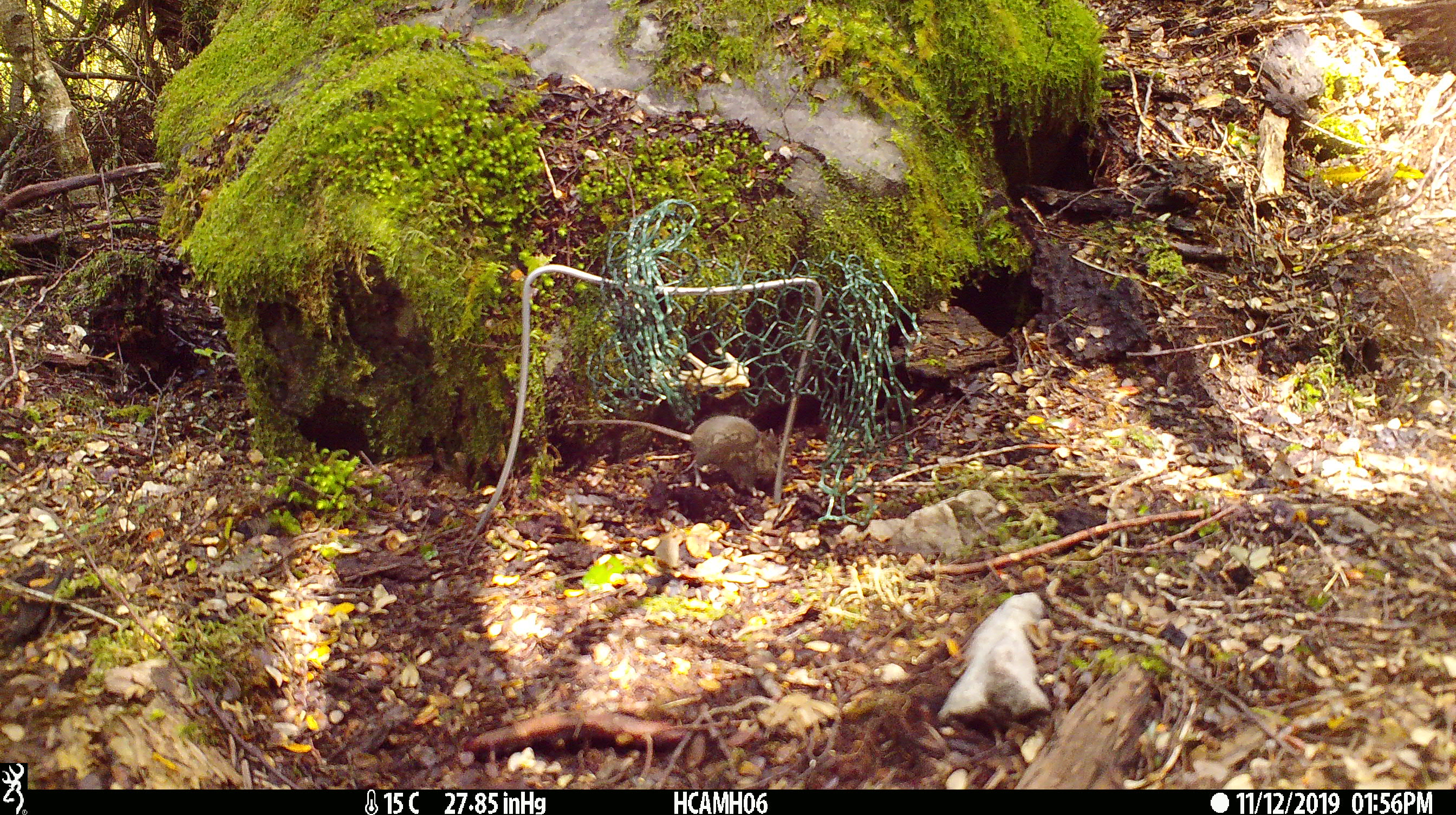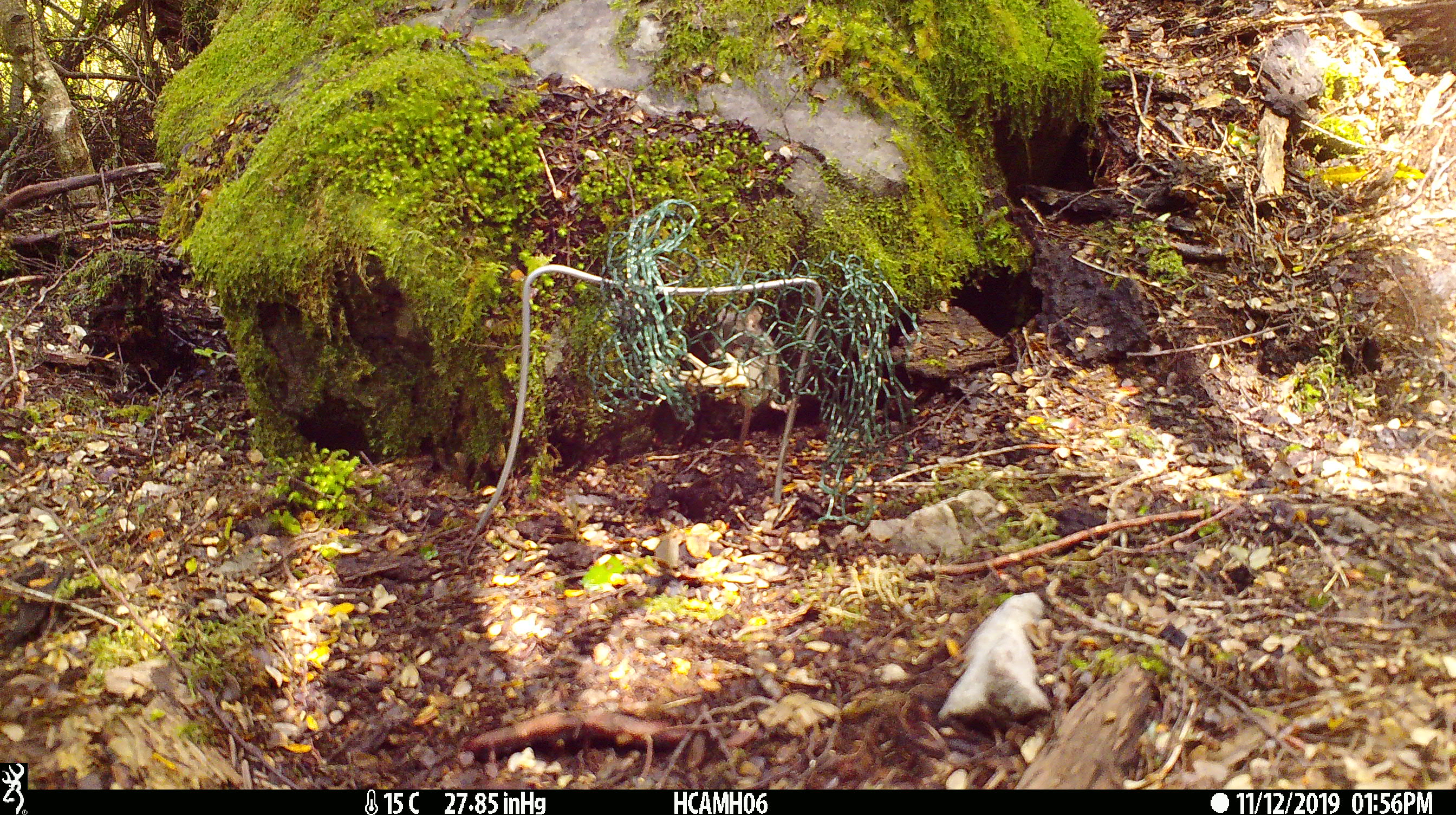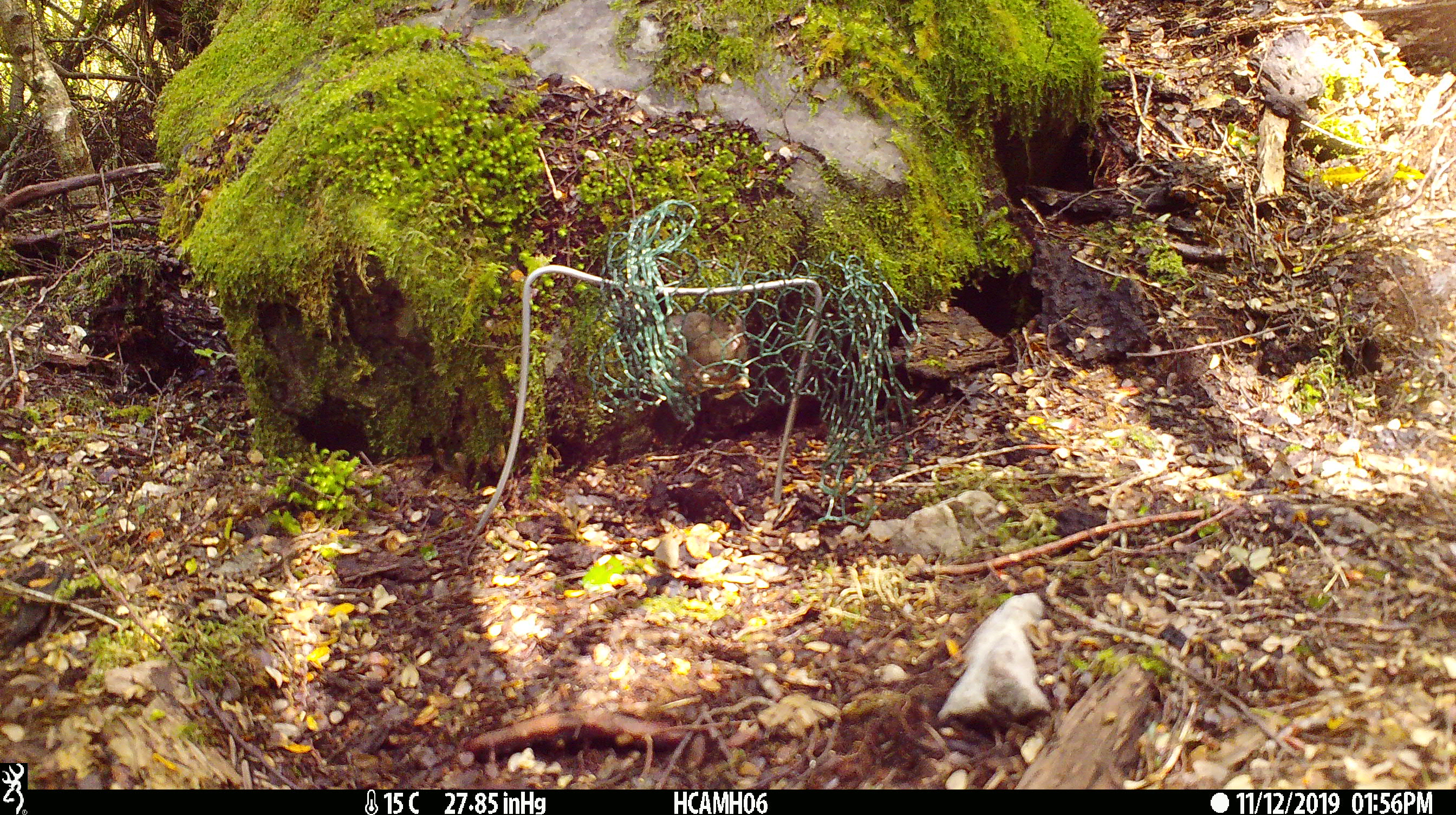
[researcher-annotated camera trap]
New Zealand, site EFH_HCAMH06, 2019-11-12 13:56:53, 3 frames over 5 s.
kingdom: Animalia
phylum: Chordata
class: Mammalia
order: Rodentia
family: Muridae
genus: Mus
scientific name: Mus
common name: mouse